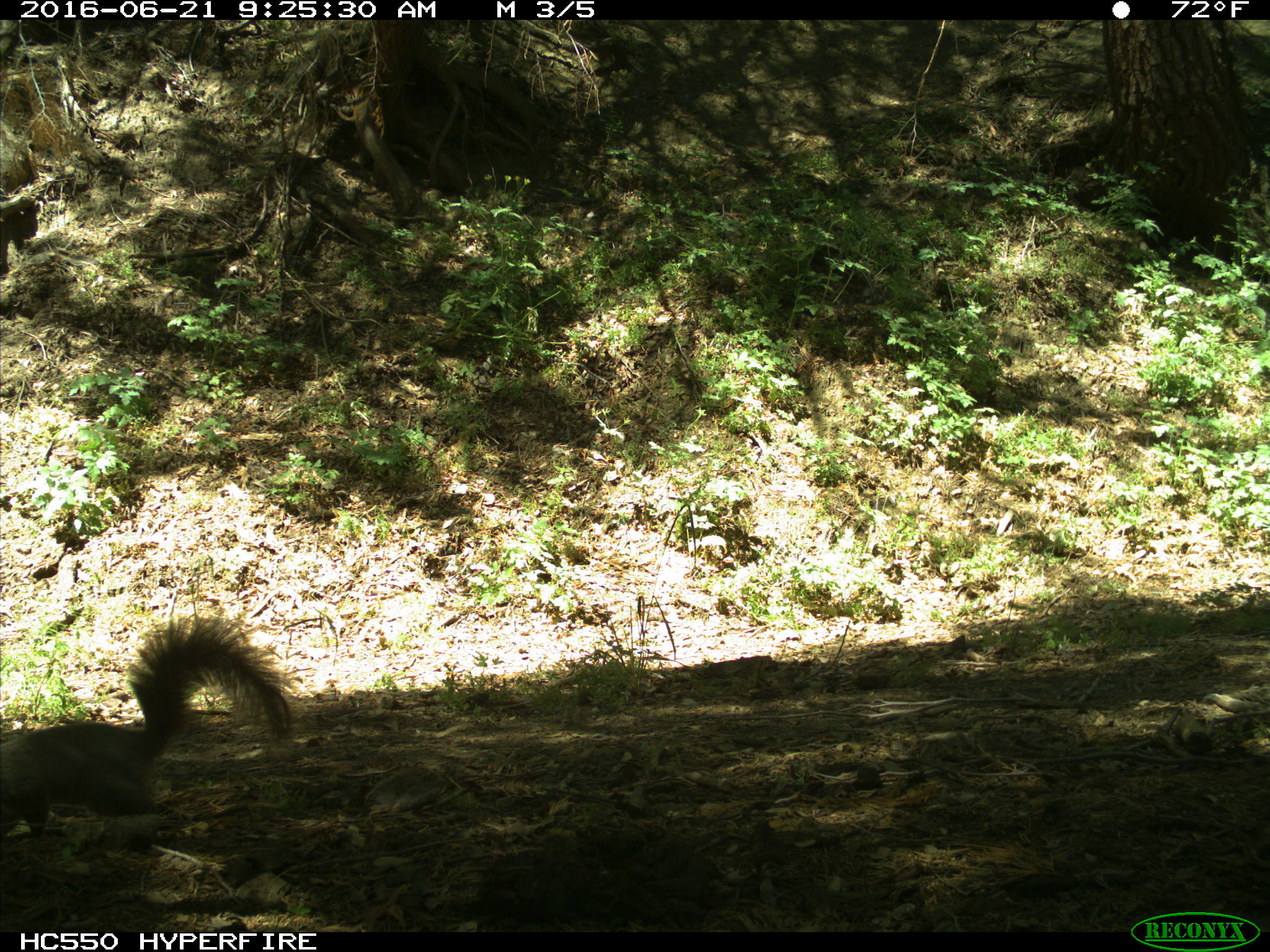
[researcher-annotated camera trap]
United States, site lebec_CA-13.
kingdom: Animalia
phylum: Chordata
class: Mammalia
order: Rodentia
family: Sciuridae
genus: Sciurus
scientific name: Sciurus carolinensis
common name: eastern gray squirrel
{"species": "Sciurus carolinensis (eastern gray squirrel)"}